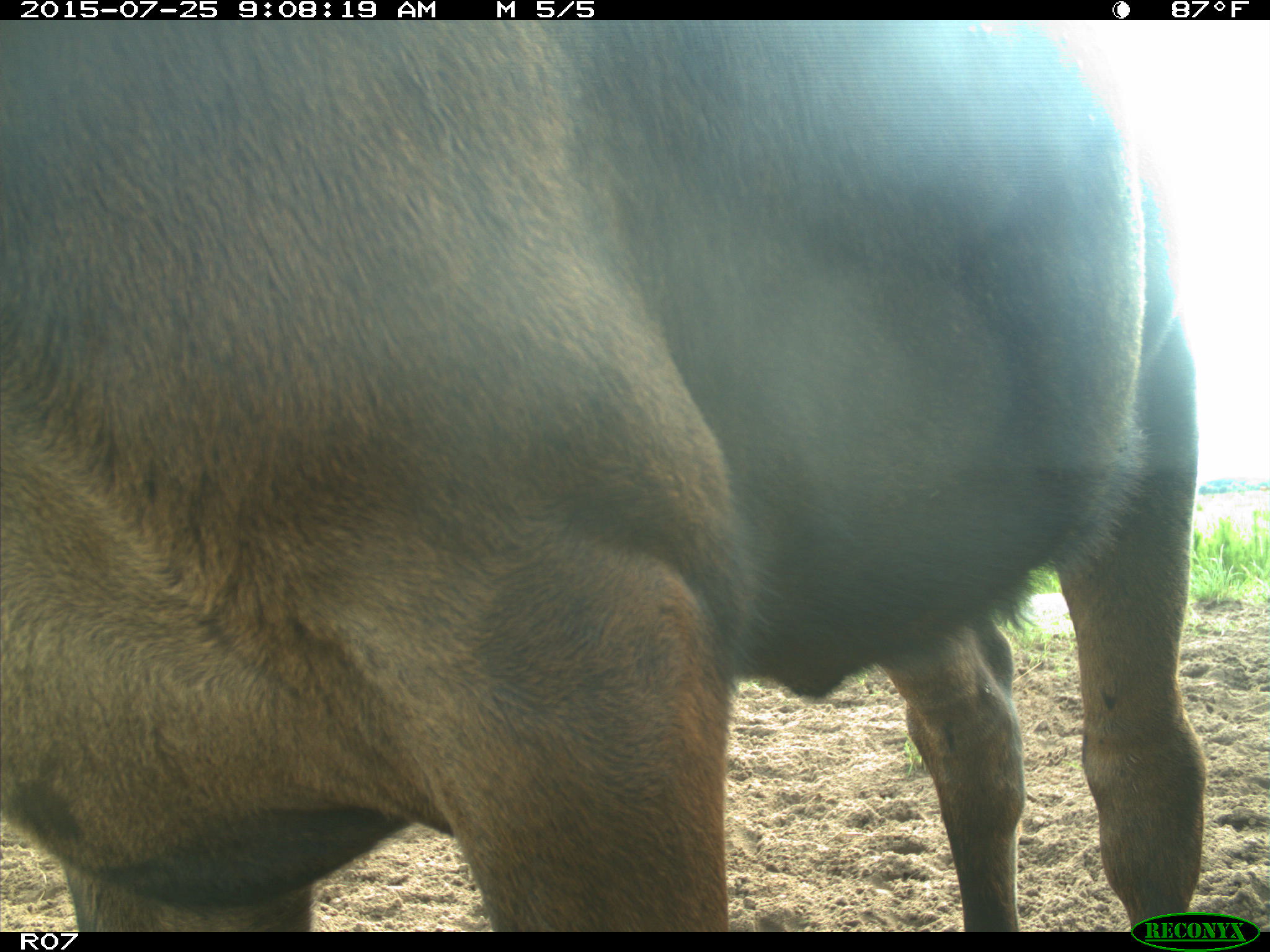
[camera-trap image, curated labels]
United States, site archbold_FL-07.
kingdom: Animalia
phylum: Chordata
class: Mammalia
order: Artiodactyla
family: Bovidae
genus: Bos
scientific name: Bos taurus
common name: domestic cow